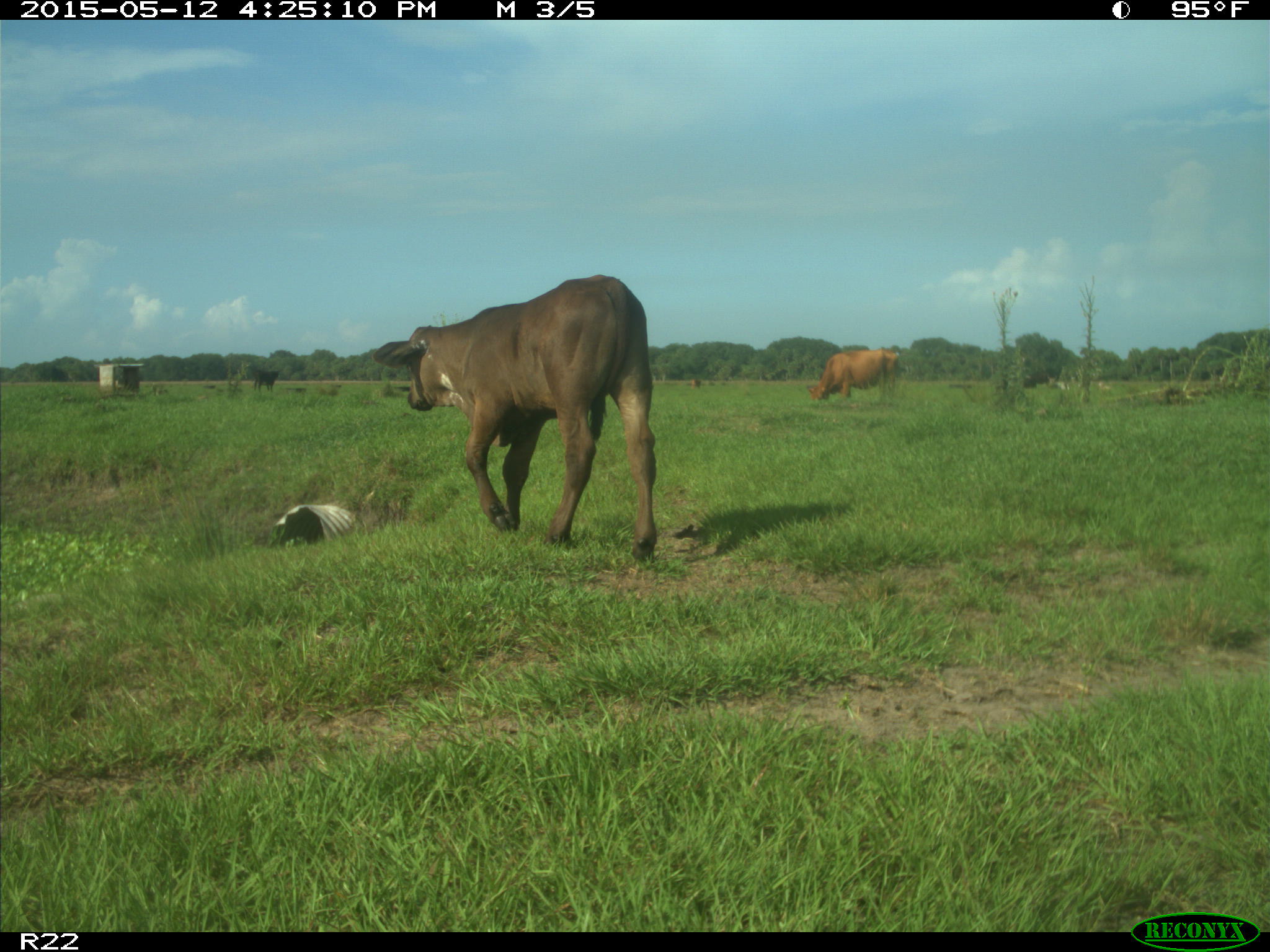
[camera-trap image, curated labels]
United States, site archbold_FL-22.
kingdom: Animalia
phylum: Chordata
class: Mammalia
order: Artiodactyla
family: Bovidae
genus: Bos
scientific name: Bos taurus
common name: domestic cow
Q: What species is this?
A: Bos taurus (domestic cow).